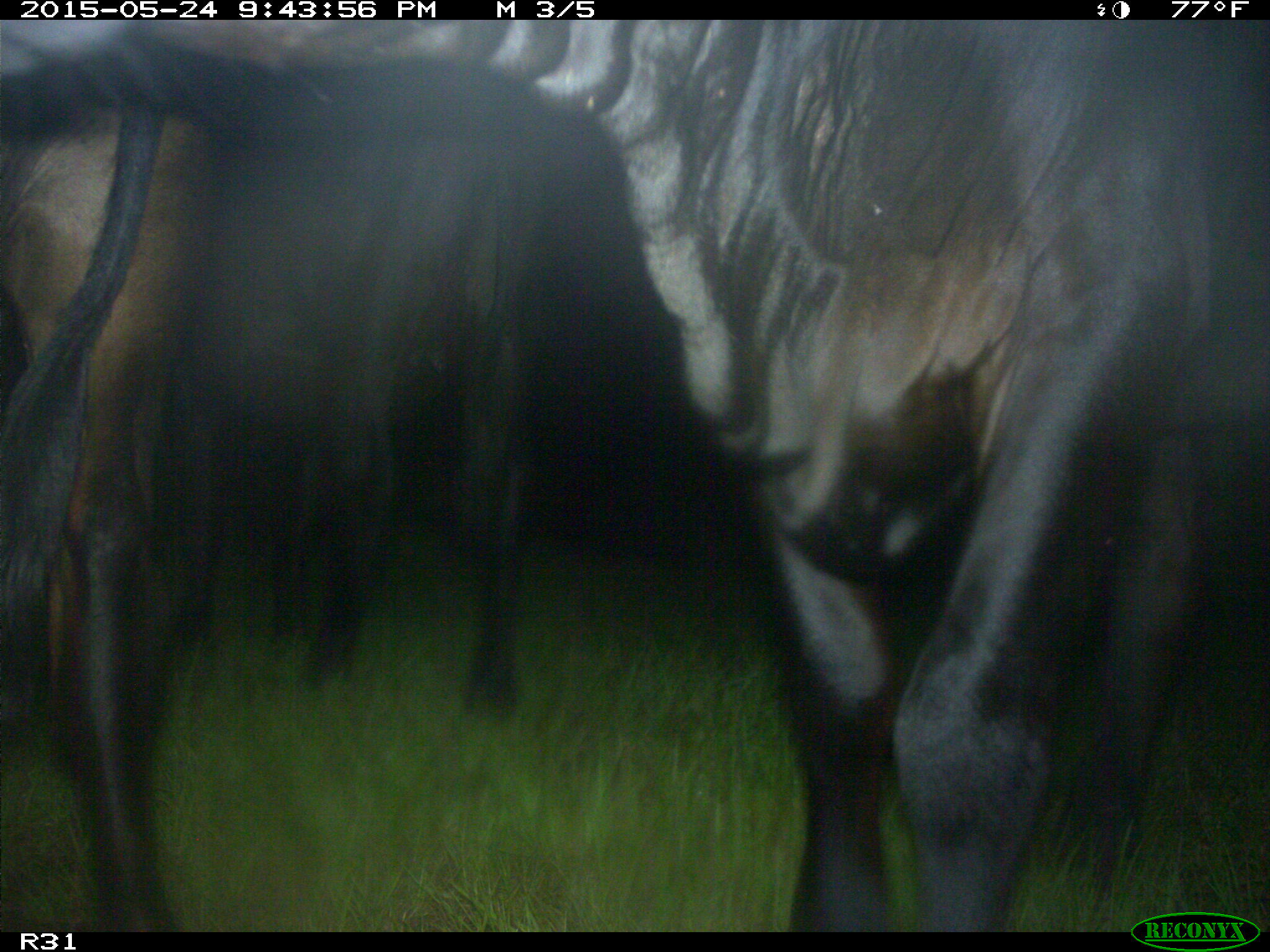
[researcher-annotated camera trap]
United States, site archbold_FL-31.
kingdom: Animalia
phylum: Chordata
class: Mammalia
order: Artiodactyla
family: Bovidae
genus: Bos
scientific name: Bos taurus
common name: domestic cow